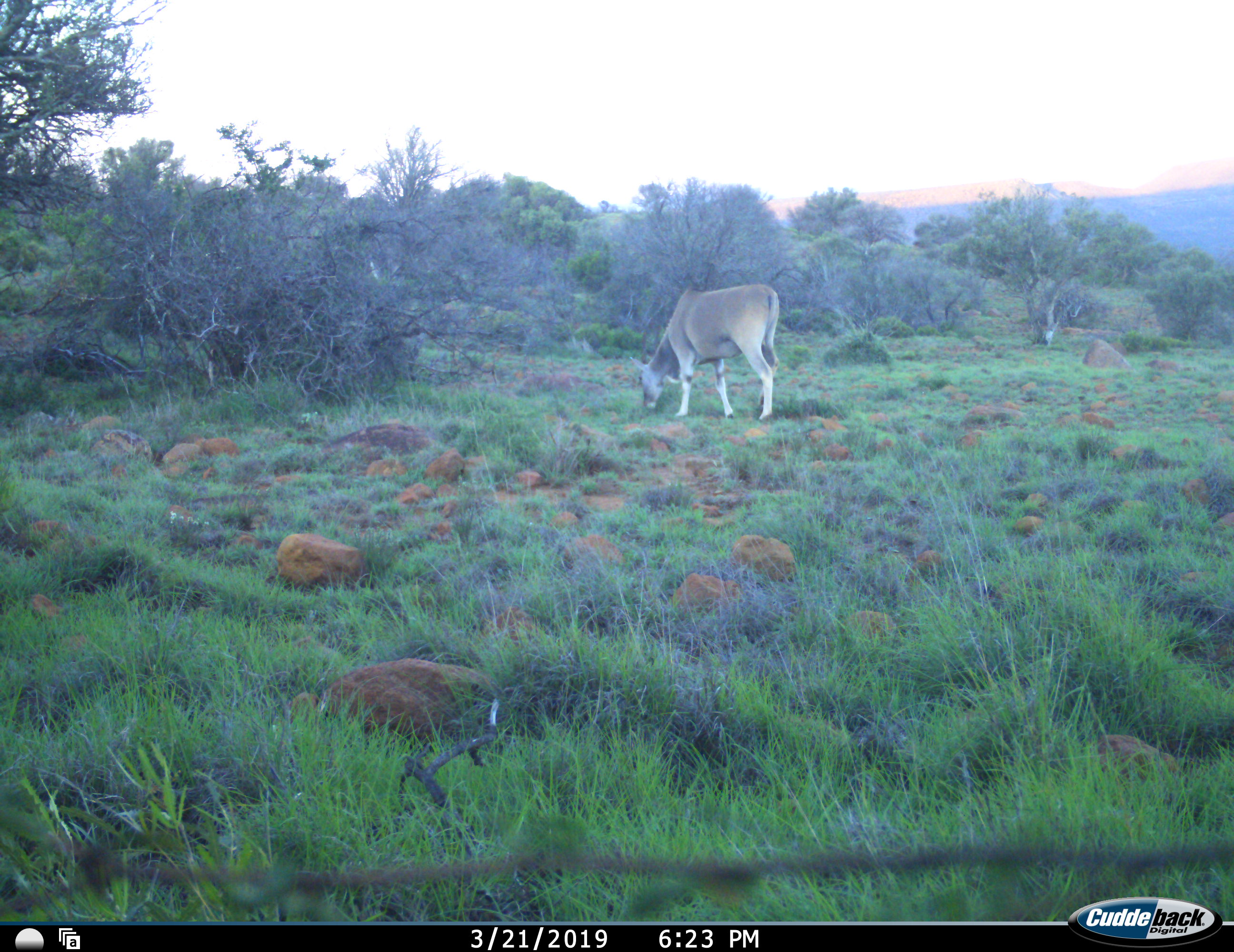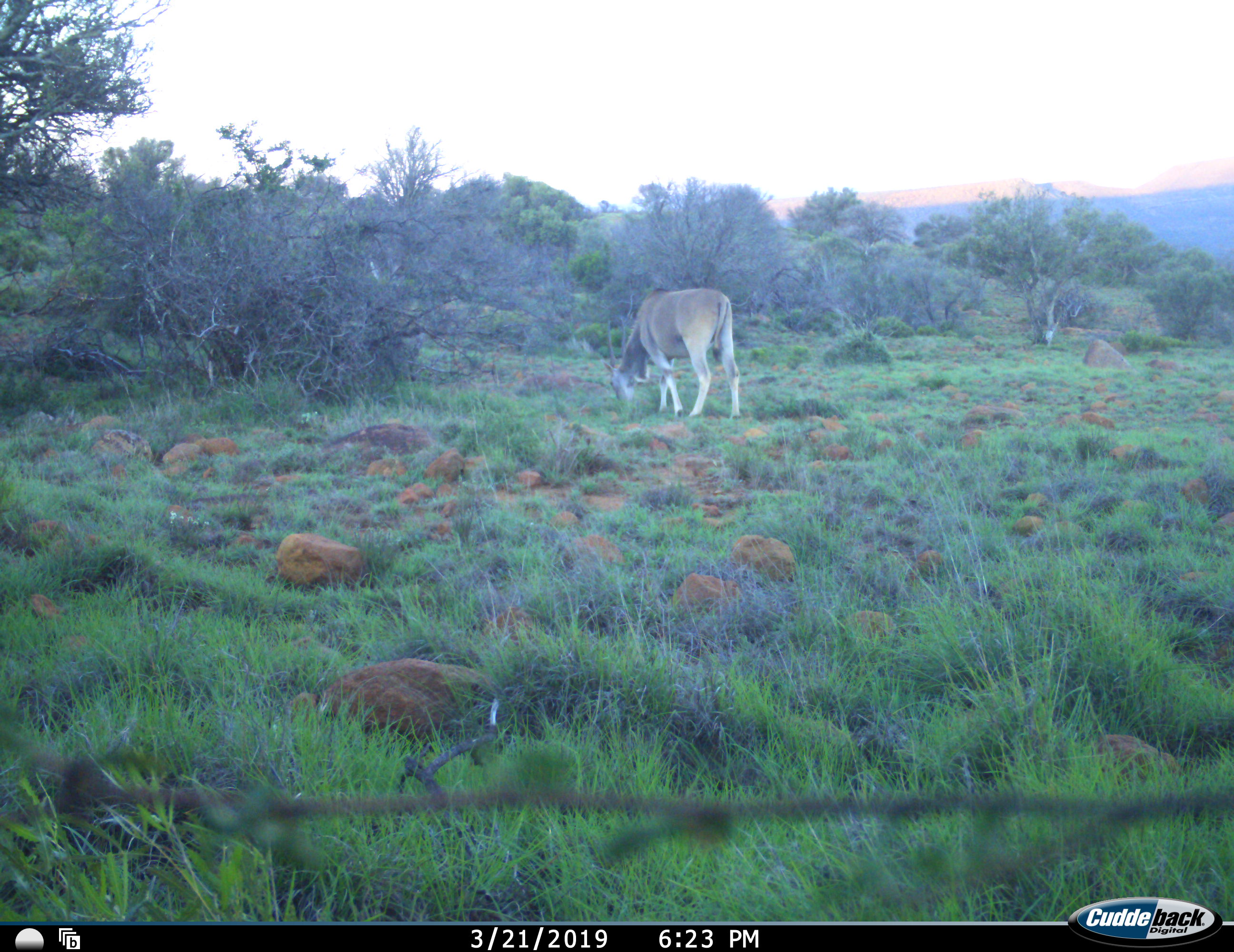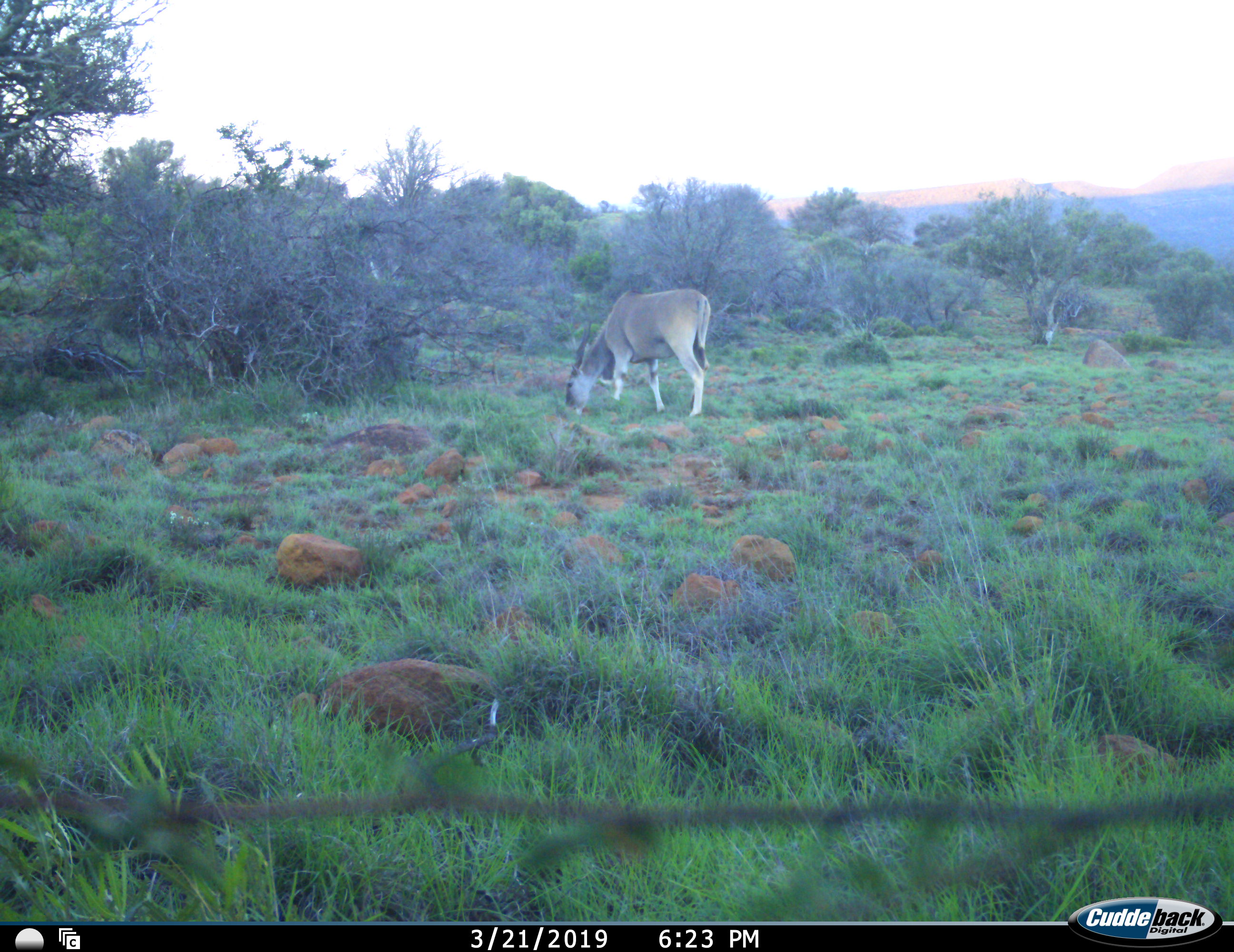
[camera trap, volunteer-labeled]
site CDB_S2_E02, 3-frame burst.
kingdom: Animalia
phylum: Chordata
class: Mammalia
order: Artiodactyla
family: Bovidae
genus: Tragelaphus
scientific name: Tragelaphus oryx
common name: eland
Eland (Tragelaphus oryx), count 1. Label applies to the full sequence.